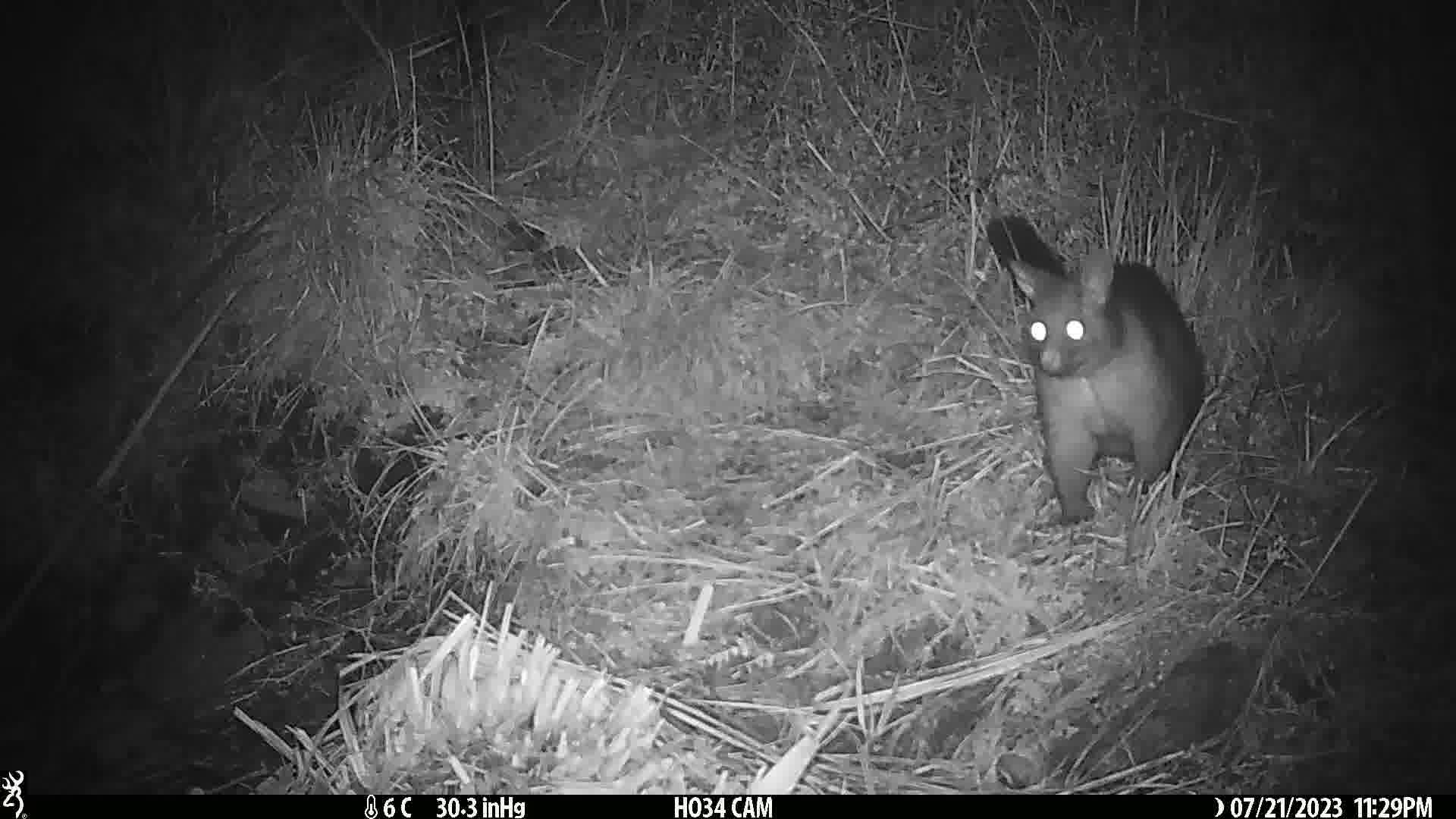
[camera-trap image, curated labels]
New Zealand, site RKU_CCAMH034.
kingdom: Animalia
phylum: Chordata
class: Mammalia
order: Diprotodontia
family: Phalangeridae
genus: Trichosurus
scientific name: Trichosurus vulpecula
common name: common brushtail possum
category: possum